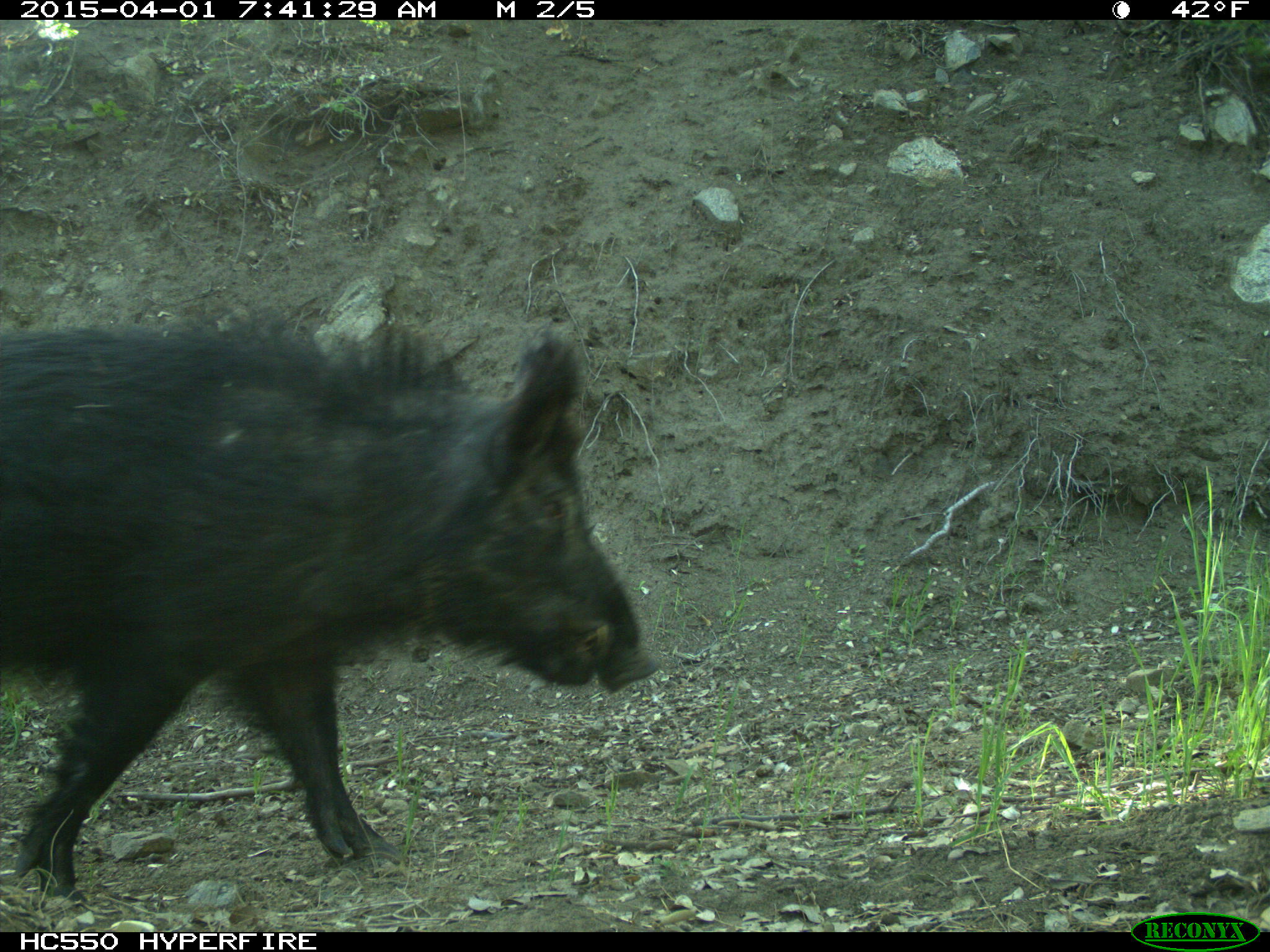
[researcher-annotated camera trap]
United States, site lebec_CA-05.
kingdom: Animalia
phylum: Chordata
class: Mammalia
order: Artiodactyla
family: Suidae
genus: Sus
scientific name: Sus scrofa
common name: wild boar